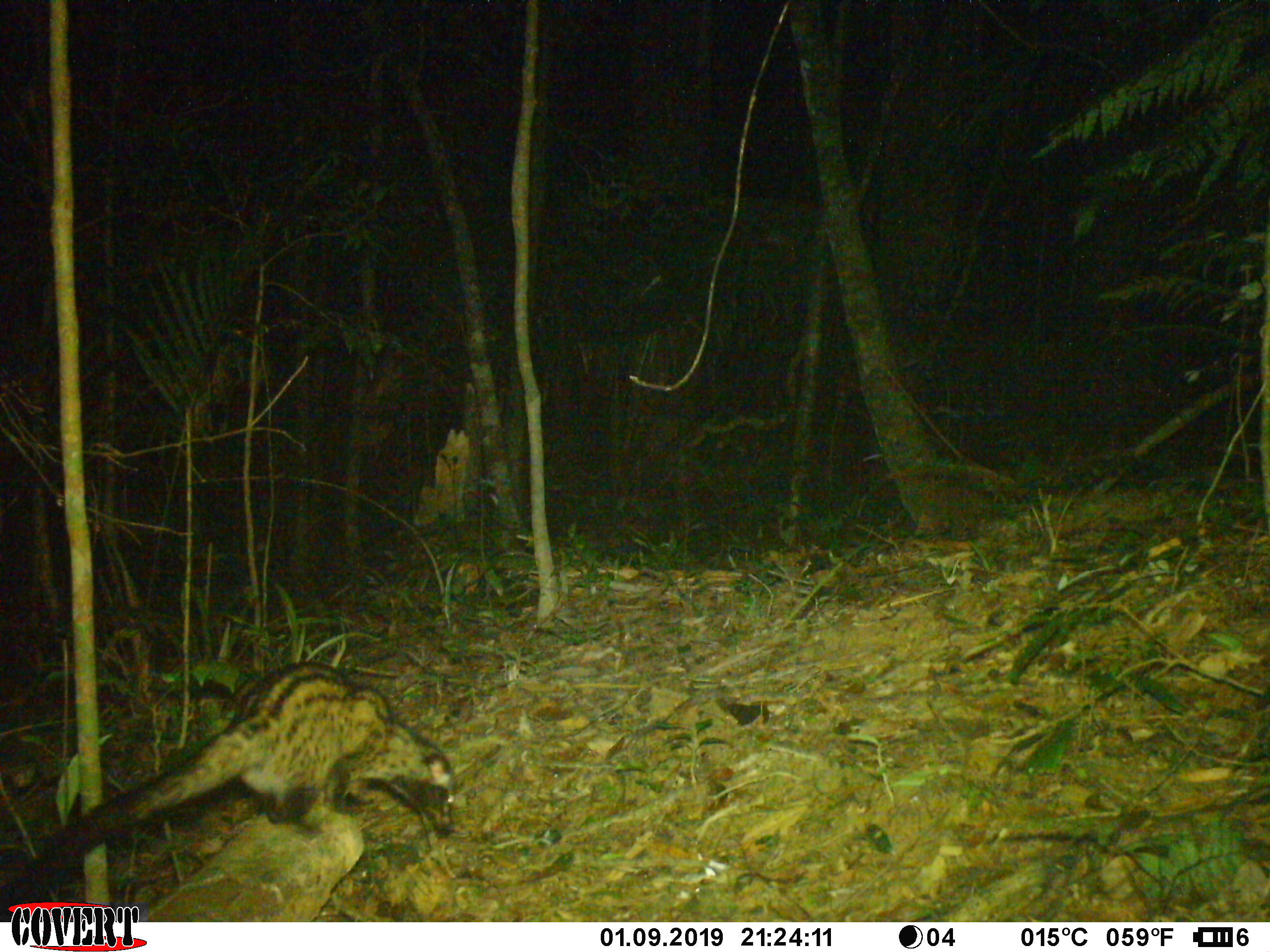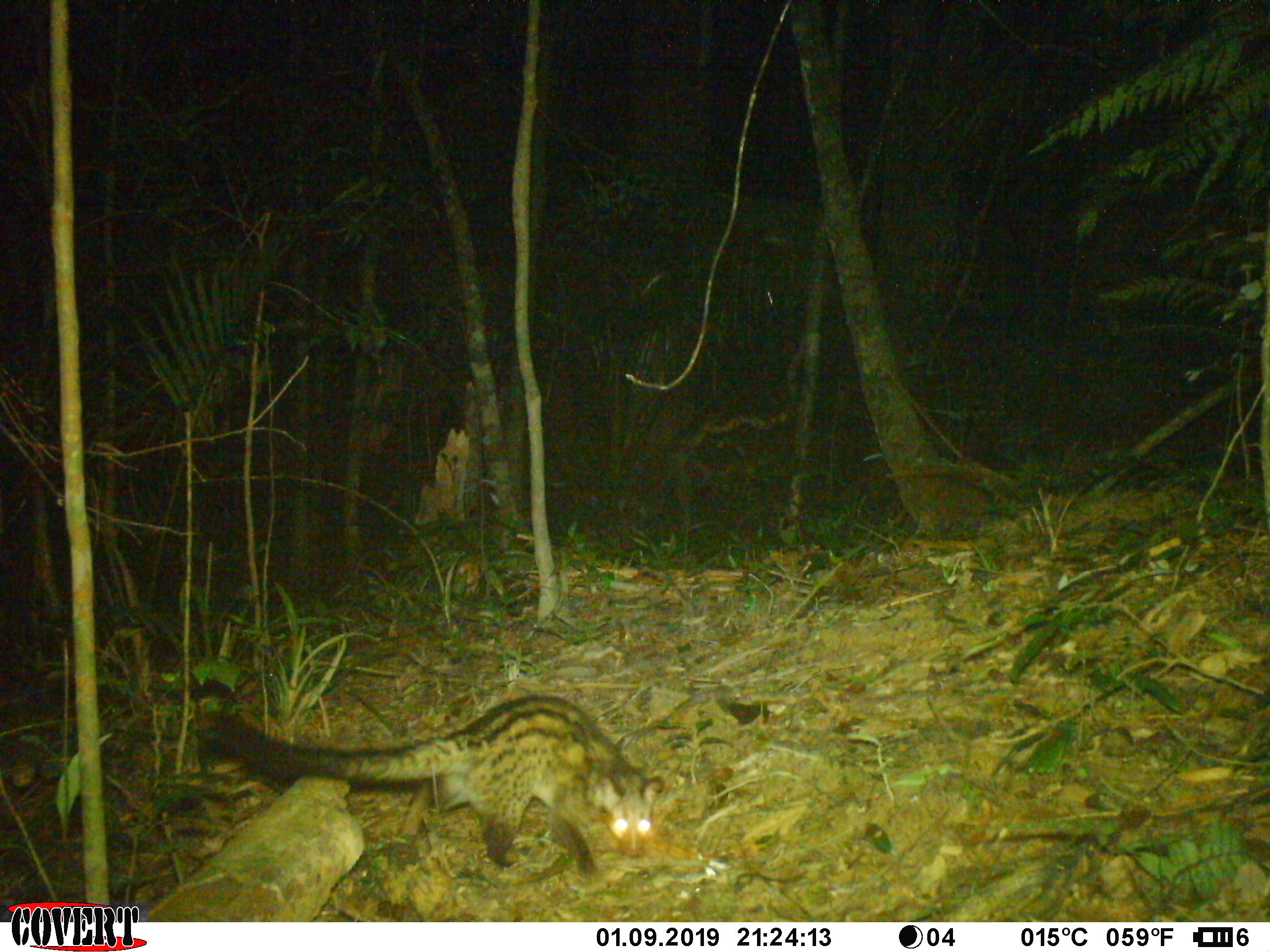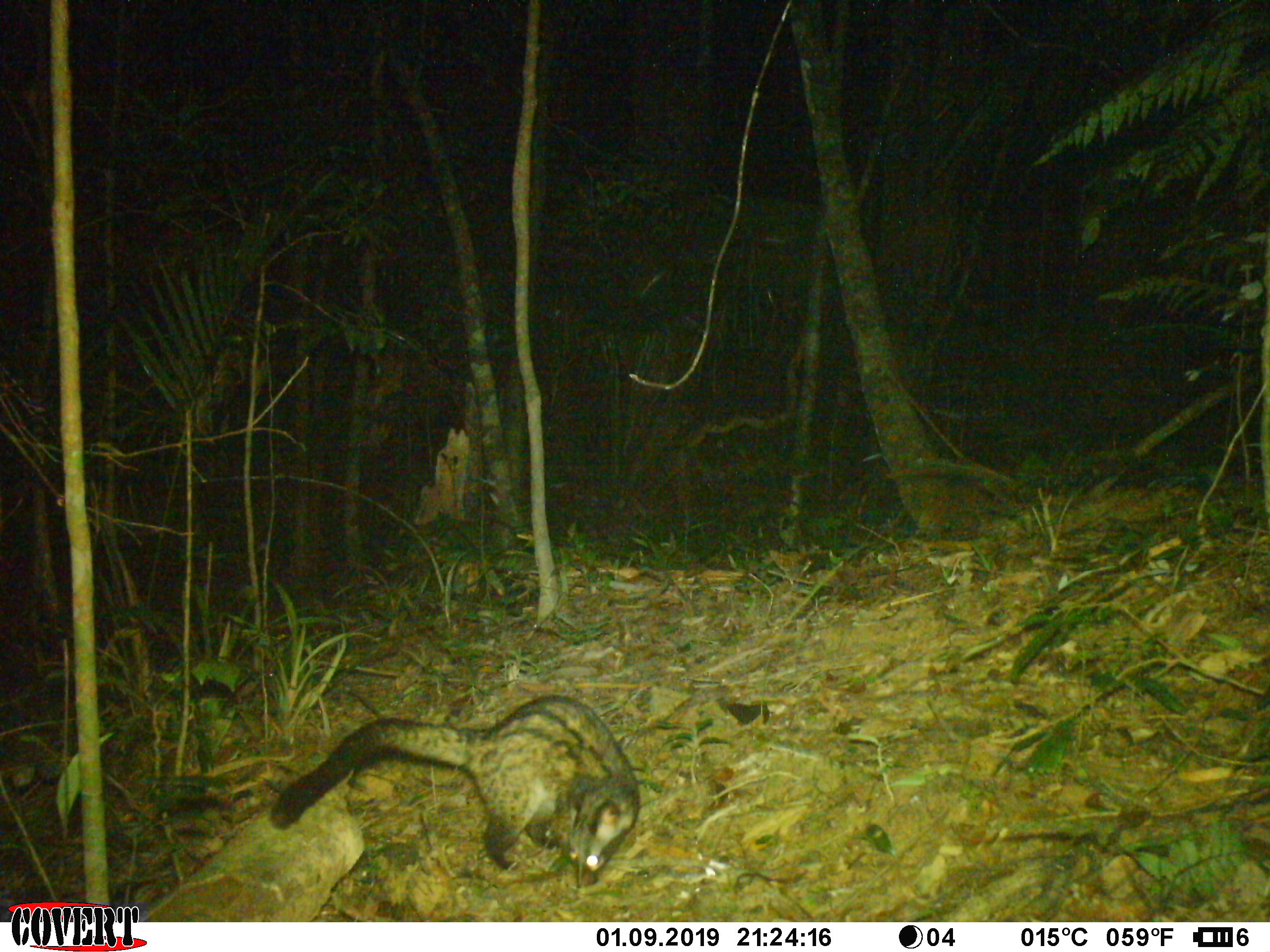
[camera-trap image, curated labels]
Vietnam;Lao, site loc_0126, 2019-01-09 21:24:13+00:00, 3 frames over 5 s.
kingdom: Animalia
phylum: Chordata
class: Mammalia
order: Carnivora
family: Viverridae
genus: Paradoxurus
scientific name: Paradoxurus hermaphroditus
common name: common palm civet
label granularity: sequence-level